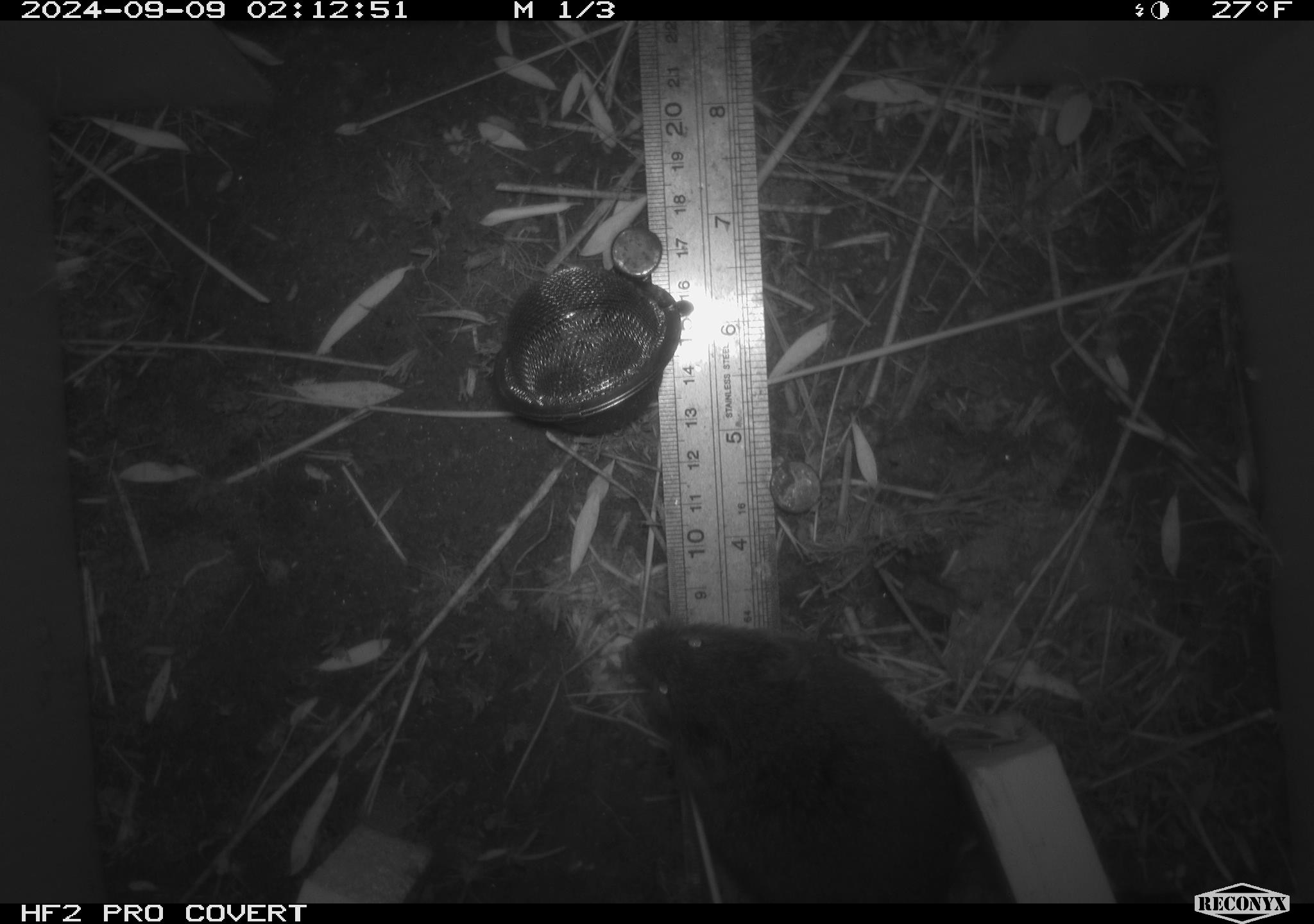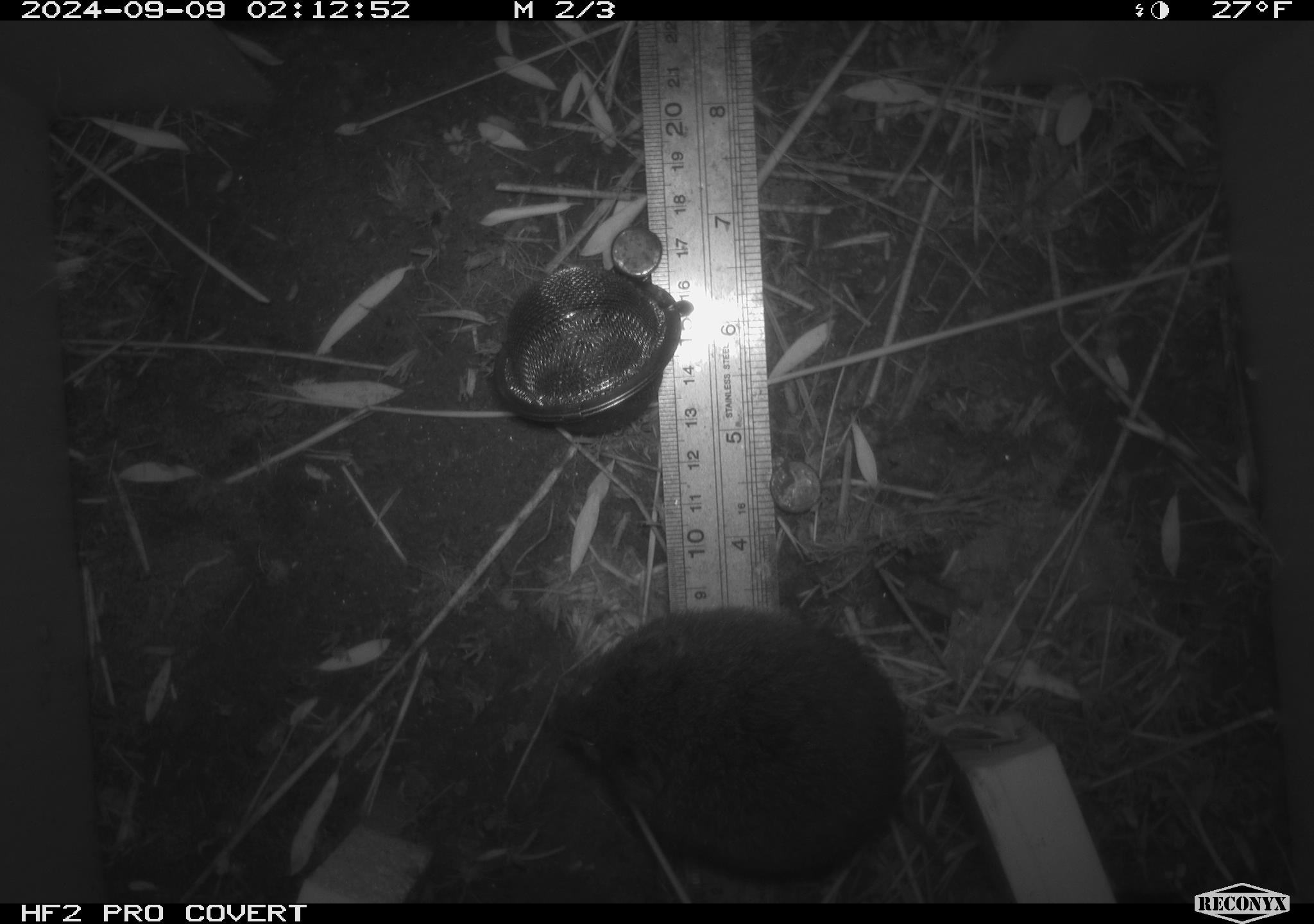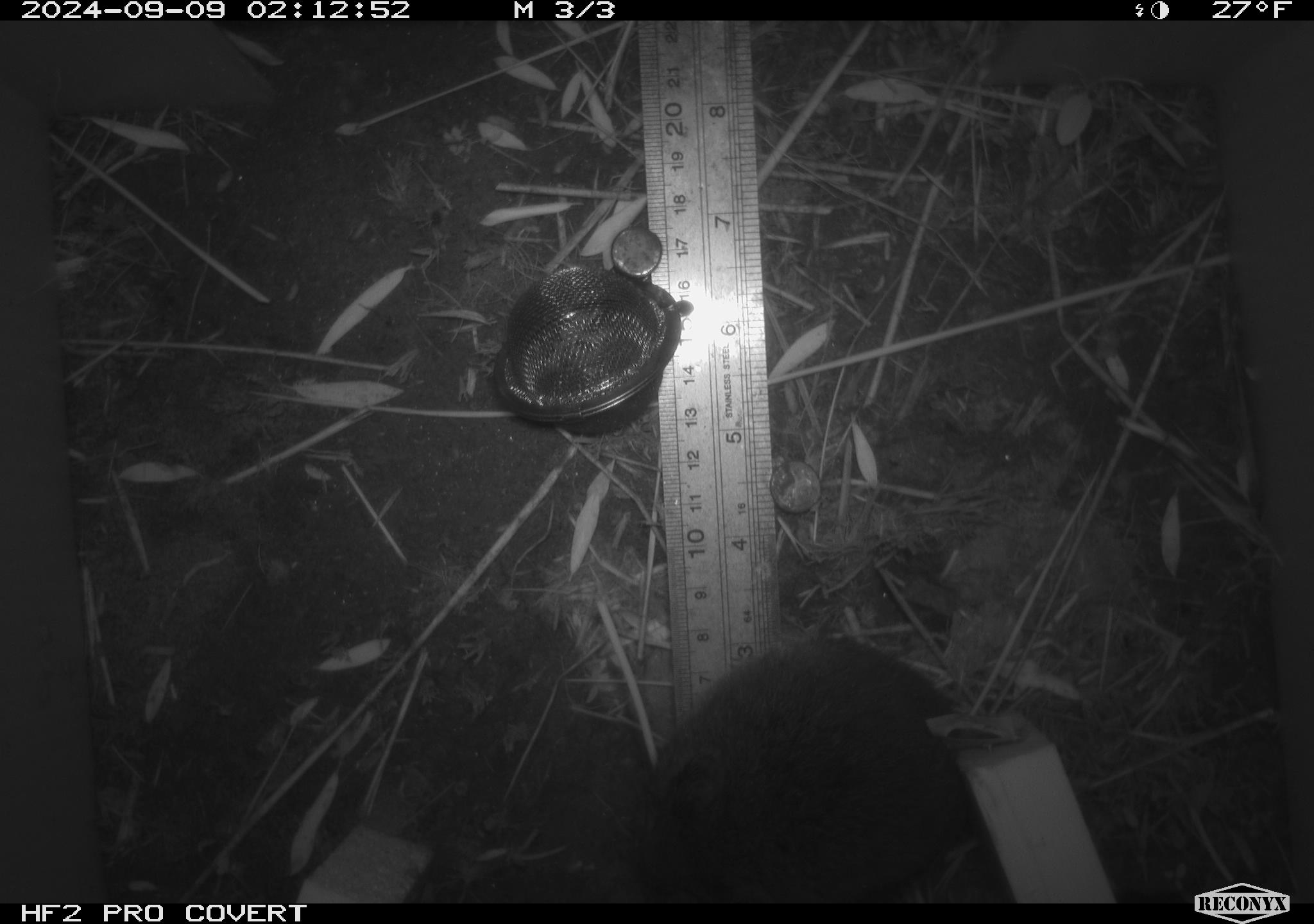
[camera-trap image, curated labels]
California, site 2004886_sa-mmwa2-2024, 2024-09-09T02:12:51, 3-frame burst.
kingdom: Animalia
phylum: Chordata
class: Mammalia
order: Rodentia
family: Cricetidae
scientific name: Arvicolinae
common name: voles, lemmings, and muskrats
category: arvicolinae subfamily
Arvicolinae subfamily (voles, lemmings, and muskrats) (Arvicolinae).